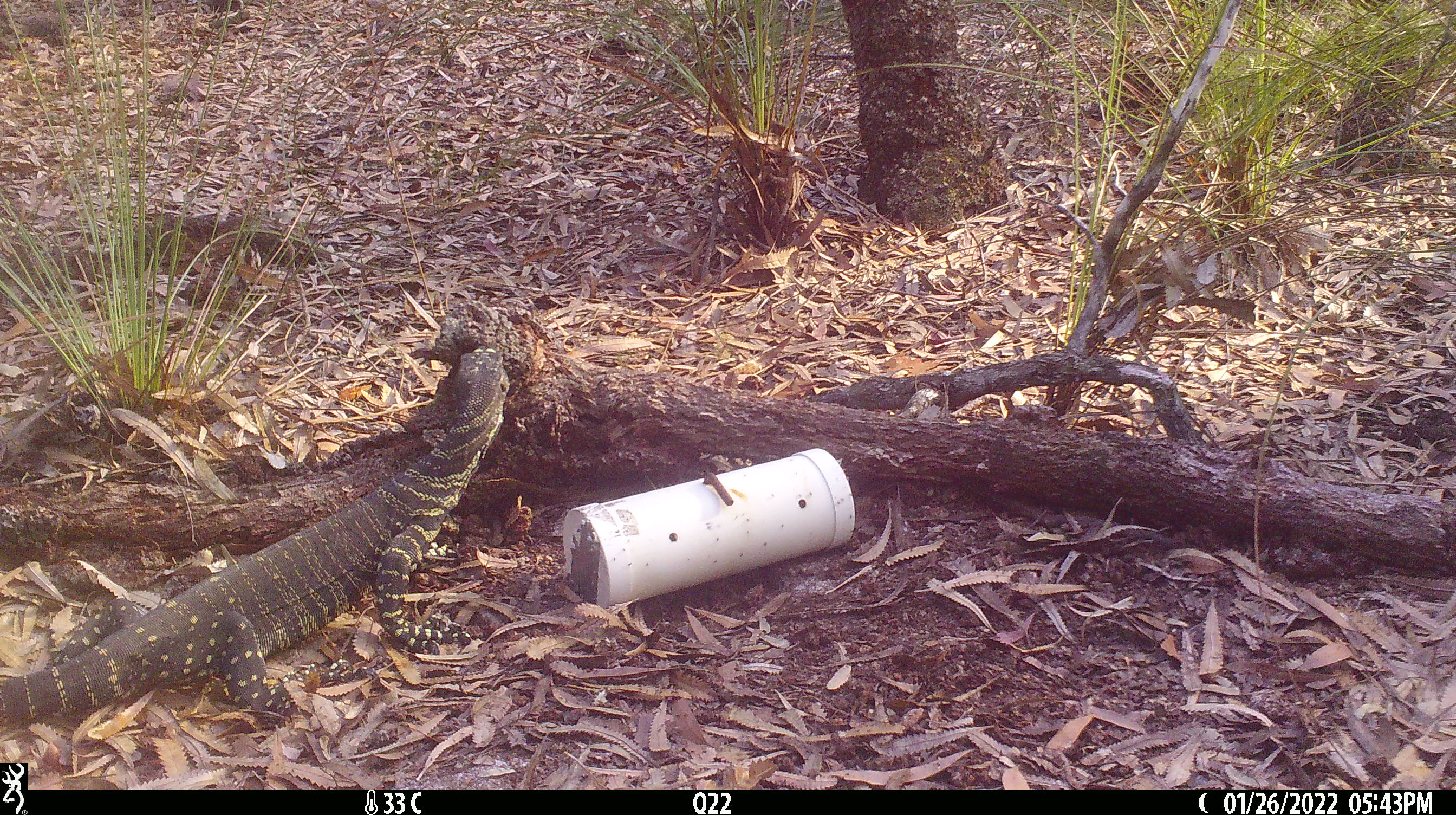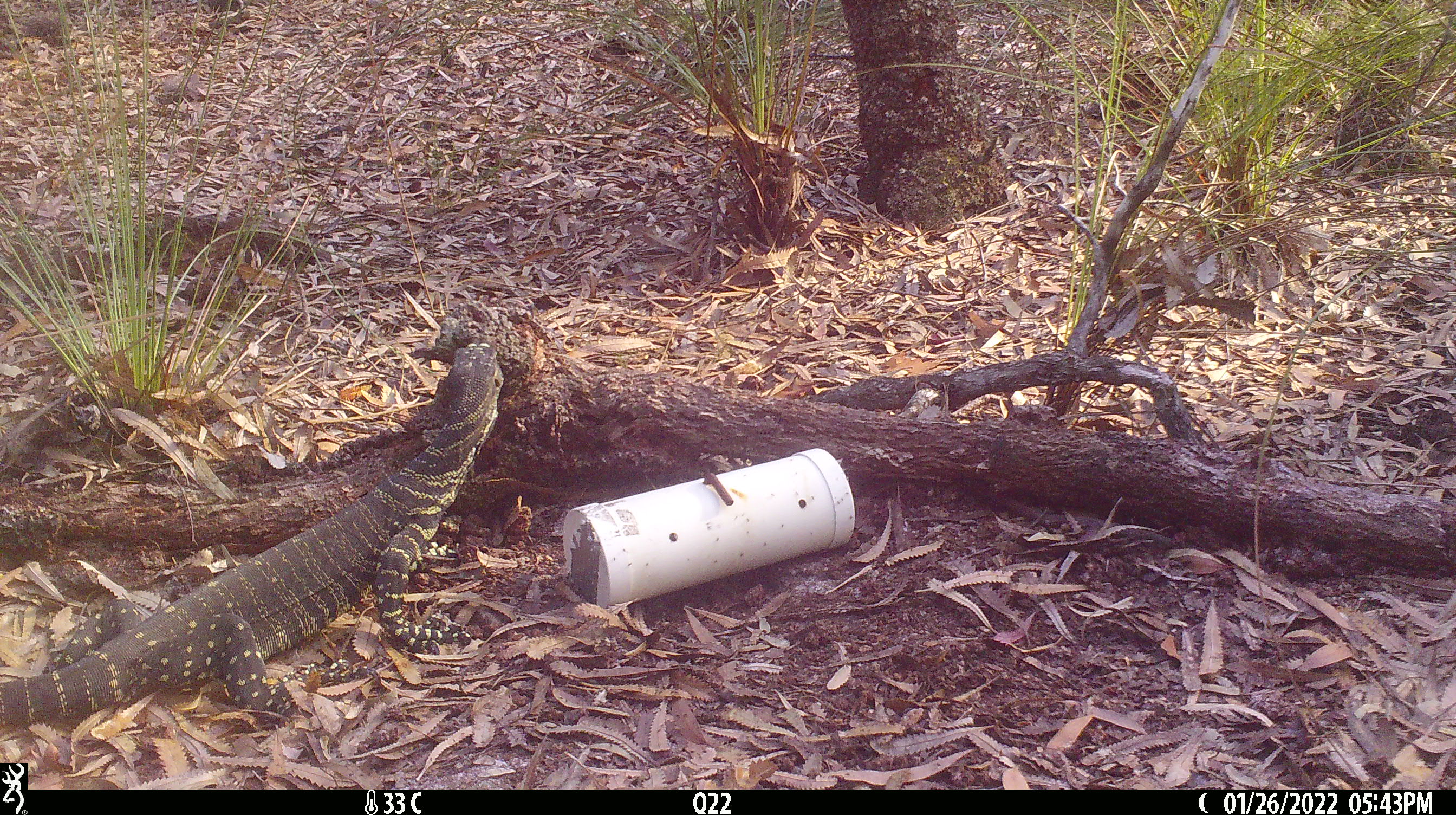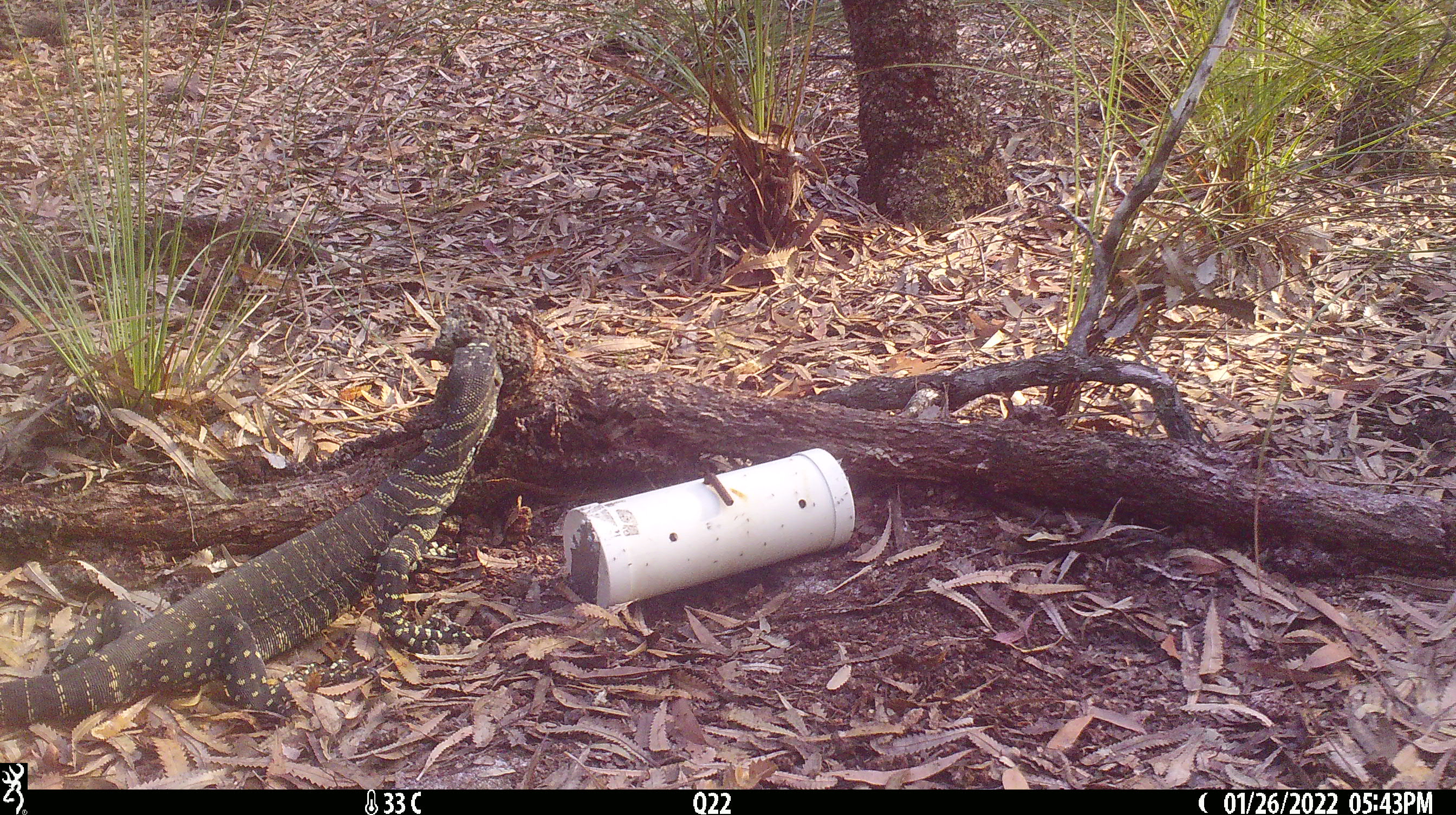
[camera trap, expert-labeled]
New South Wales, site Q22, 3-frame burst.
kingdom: Animalia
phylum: Chordata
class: Reptilia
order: Squamata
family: Varanidae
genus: Varanus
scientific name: Varanus varius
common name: lace monitor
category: goanna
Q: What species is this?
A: Goanna (lace monitor) (Varanus varius).